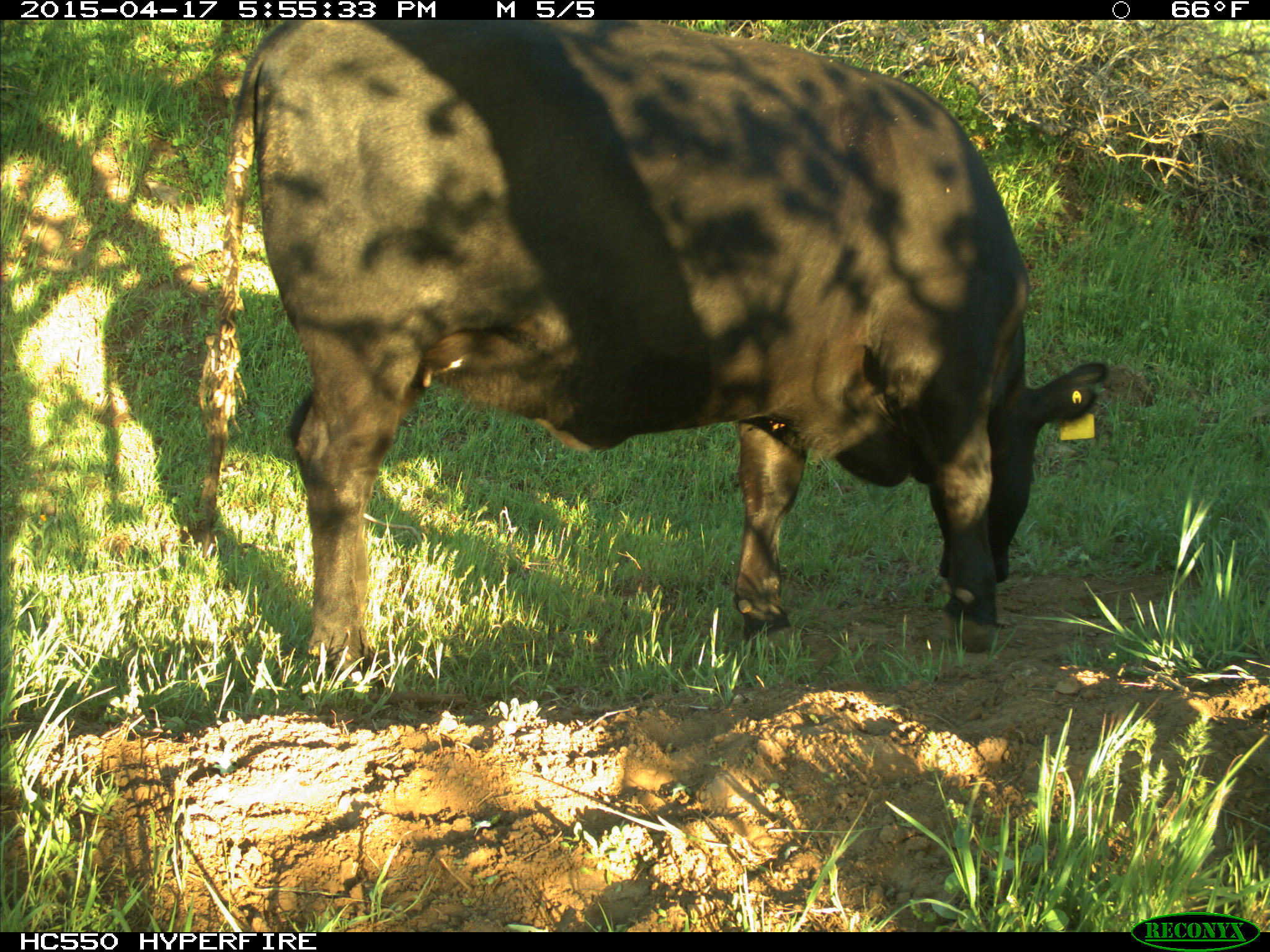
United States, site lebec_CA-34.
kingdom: Animalia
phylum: Chordata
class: Mammalia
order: Artiodactyla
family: Bovidae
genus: Bos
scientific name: Bos taurus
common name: domestic cow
Bos taurus (domestic cow).